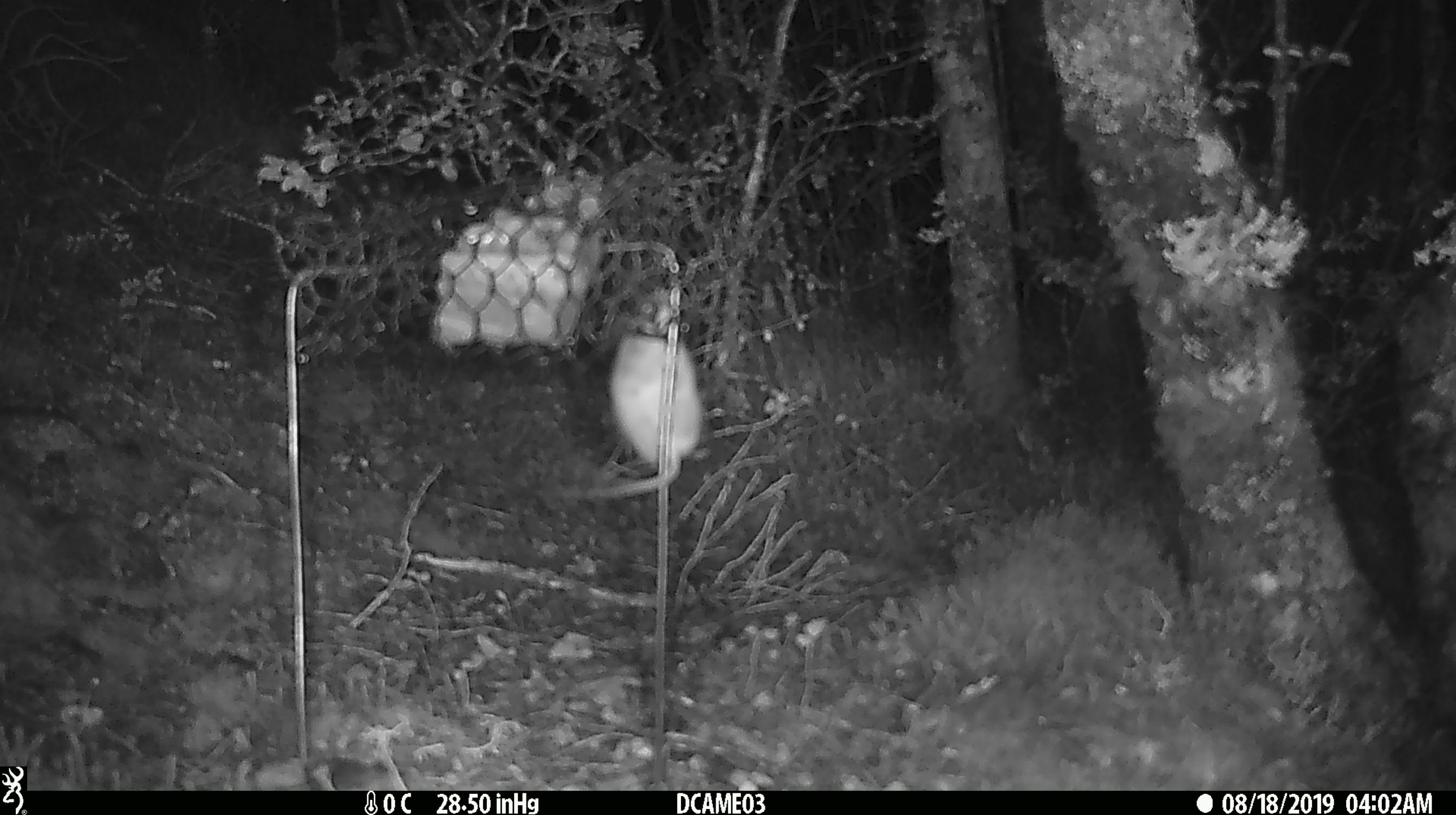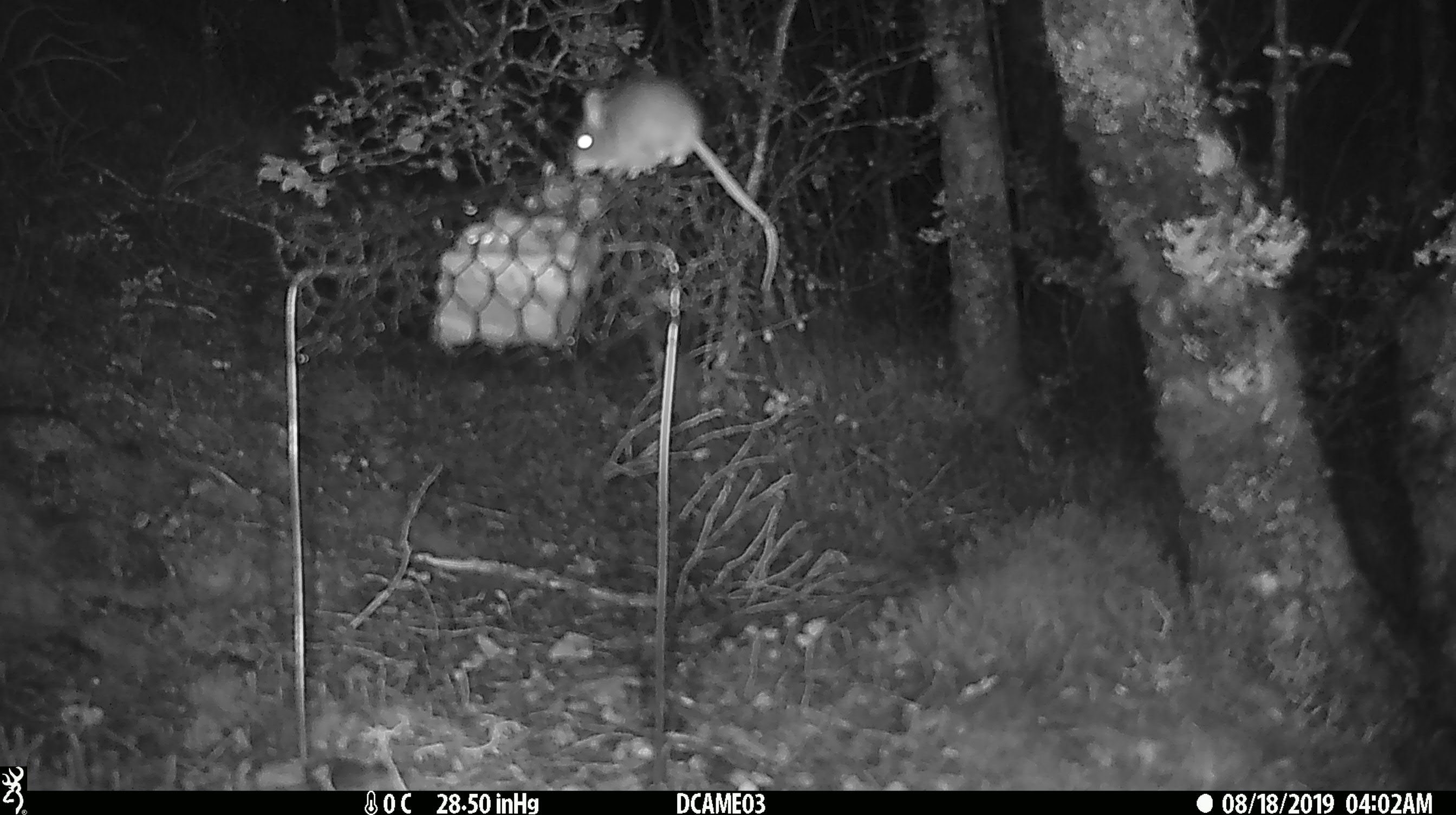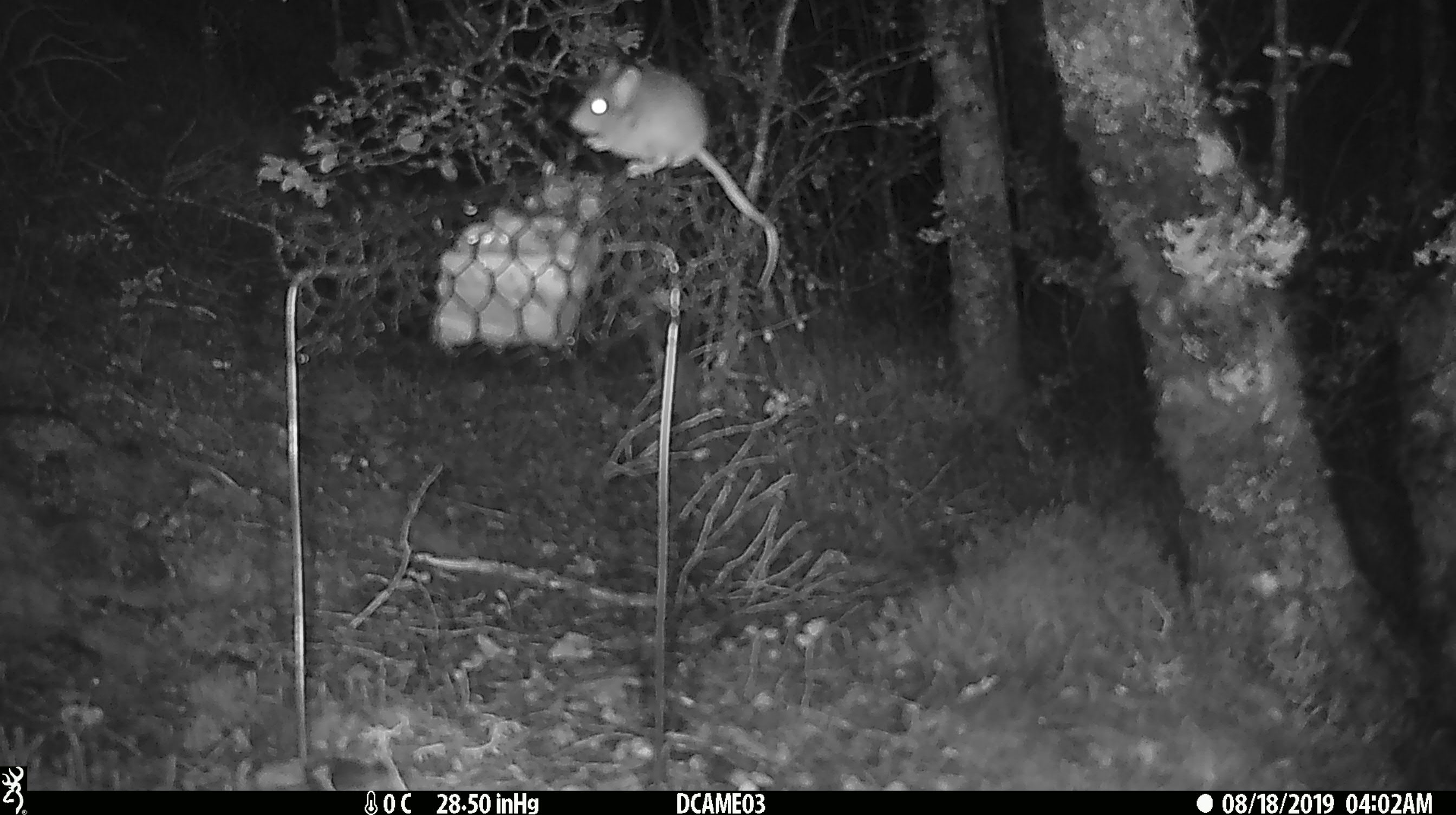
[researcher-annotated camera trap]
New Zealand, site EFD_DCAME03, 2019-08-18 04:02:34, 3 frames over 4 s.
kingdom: Animalia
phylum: Chordata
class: Mammalia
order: Rodentia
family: Muridae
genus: Mus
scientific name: Mus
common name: mouse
Mouse (Mus).